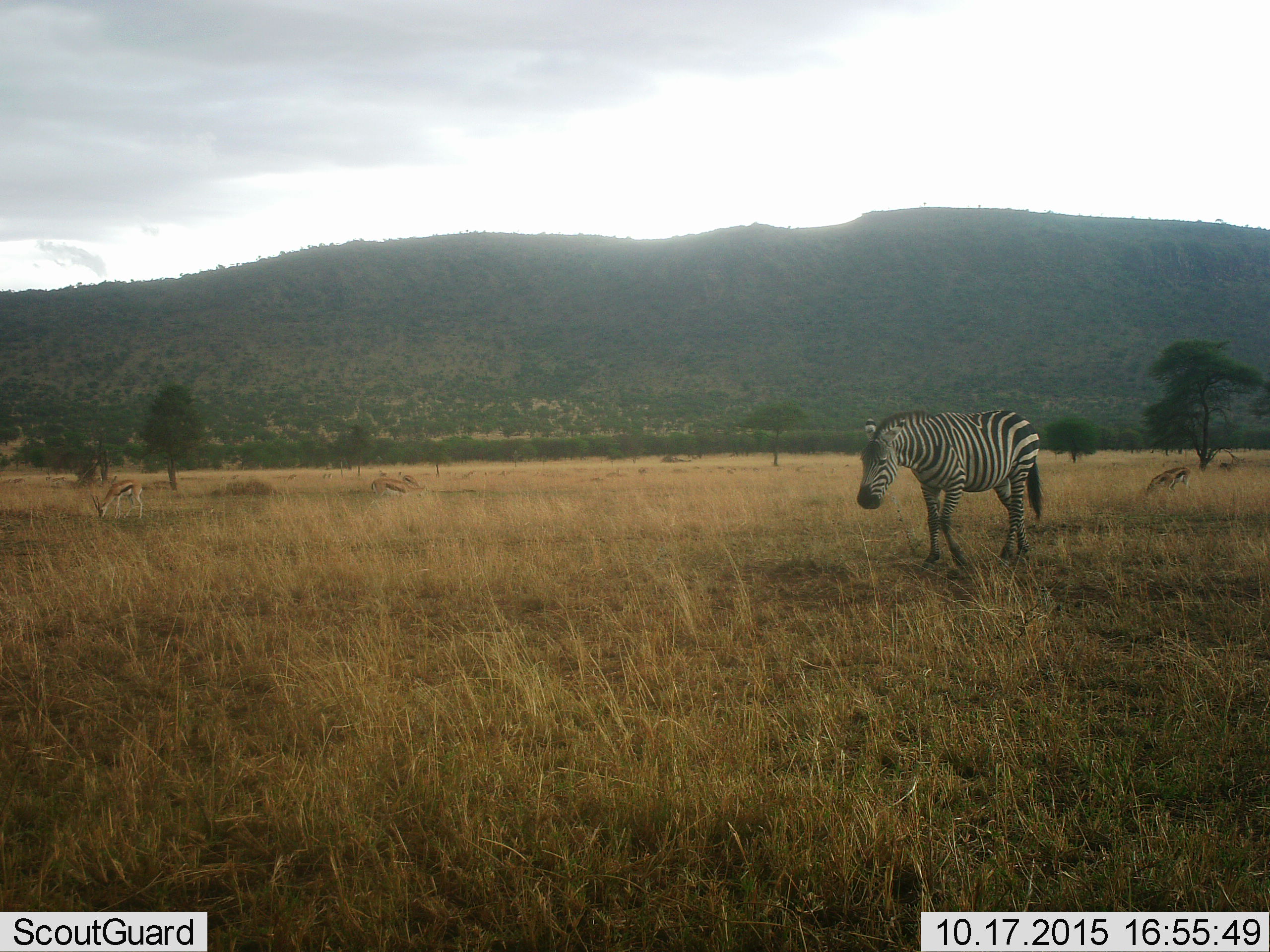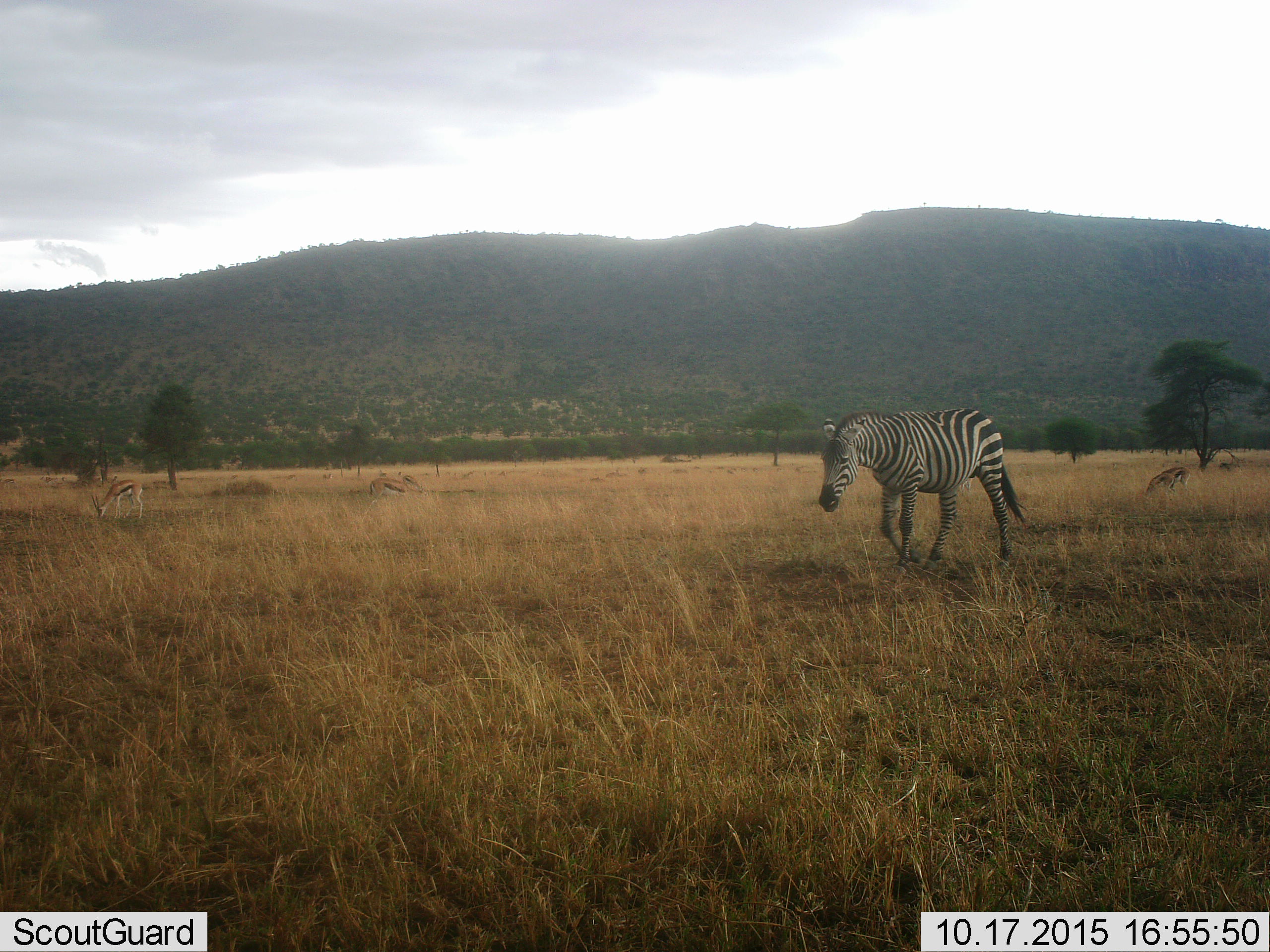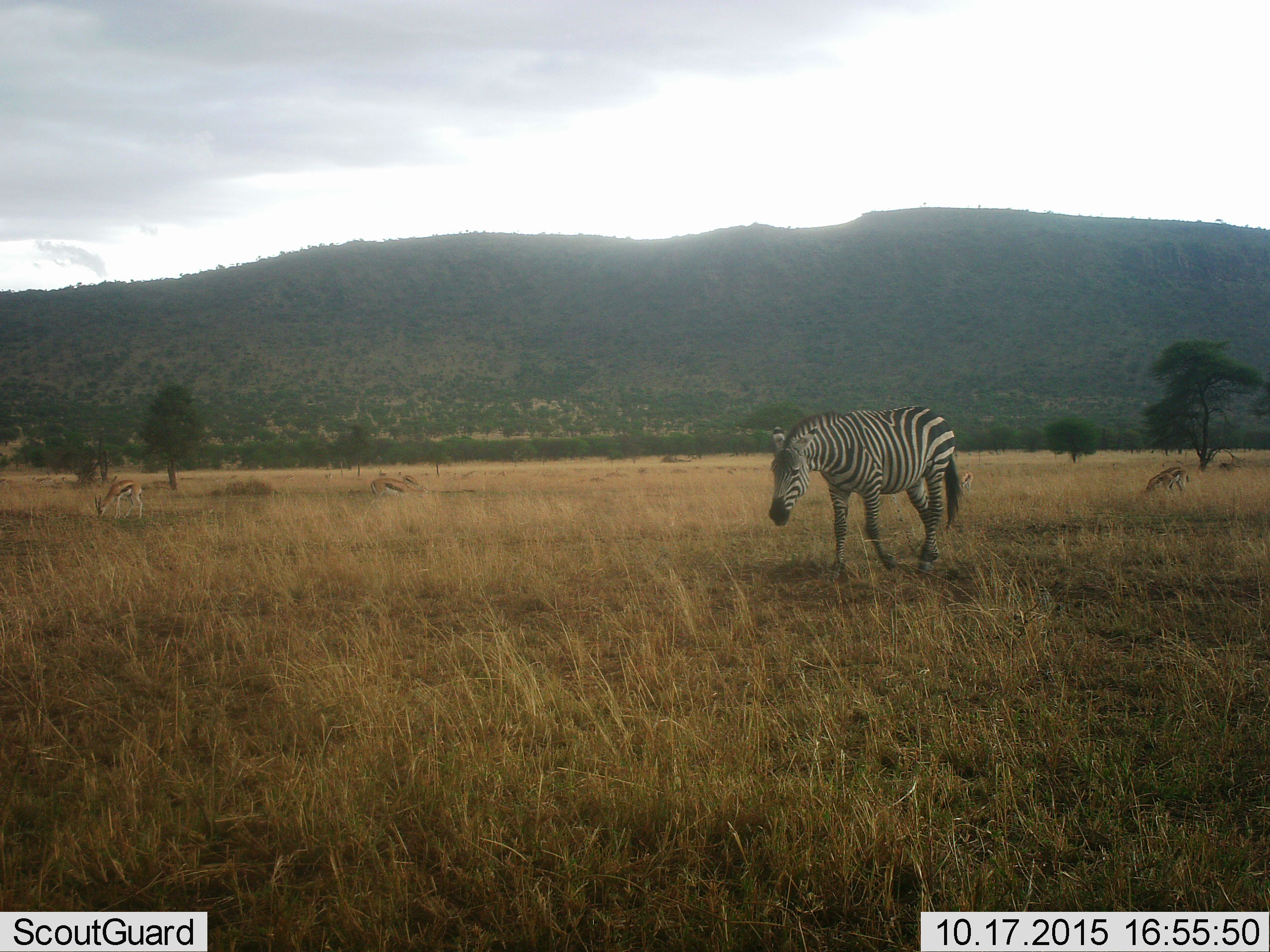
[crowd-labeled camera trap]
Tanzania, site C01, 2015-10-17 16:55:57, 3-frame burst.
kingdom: Animalia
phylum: Chordata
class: Mammalia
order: Artiodactyla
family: Bovidae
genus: Eudorcas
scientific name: Eudorcas thomsonii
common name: thomson's gazelle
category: gazellethomsons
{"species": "gazellethomsons (thomson's gazelle) (Eudorcas thomsonii)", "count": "11-50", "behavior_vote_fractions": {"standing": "33%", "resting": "0%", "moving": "17%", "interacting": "0%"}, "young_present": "8%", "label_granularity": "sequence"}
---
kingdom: Animalia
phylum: Chordata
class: Mammalia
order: Perissodactyla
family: Equidae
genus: Equus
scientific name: Equus quagga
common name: plains zebra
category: zebra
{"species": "zebra (plains zebra) (Equus quagga)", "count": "1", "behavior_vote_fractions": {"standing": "29%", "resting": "0%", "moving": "71%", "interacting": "0%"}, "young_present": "6%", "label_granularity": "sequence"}